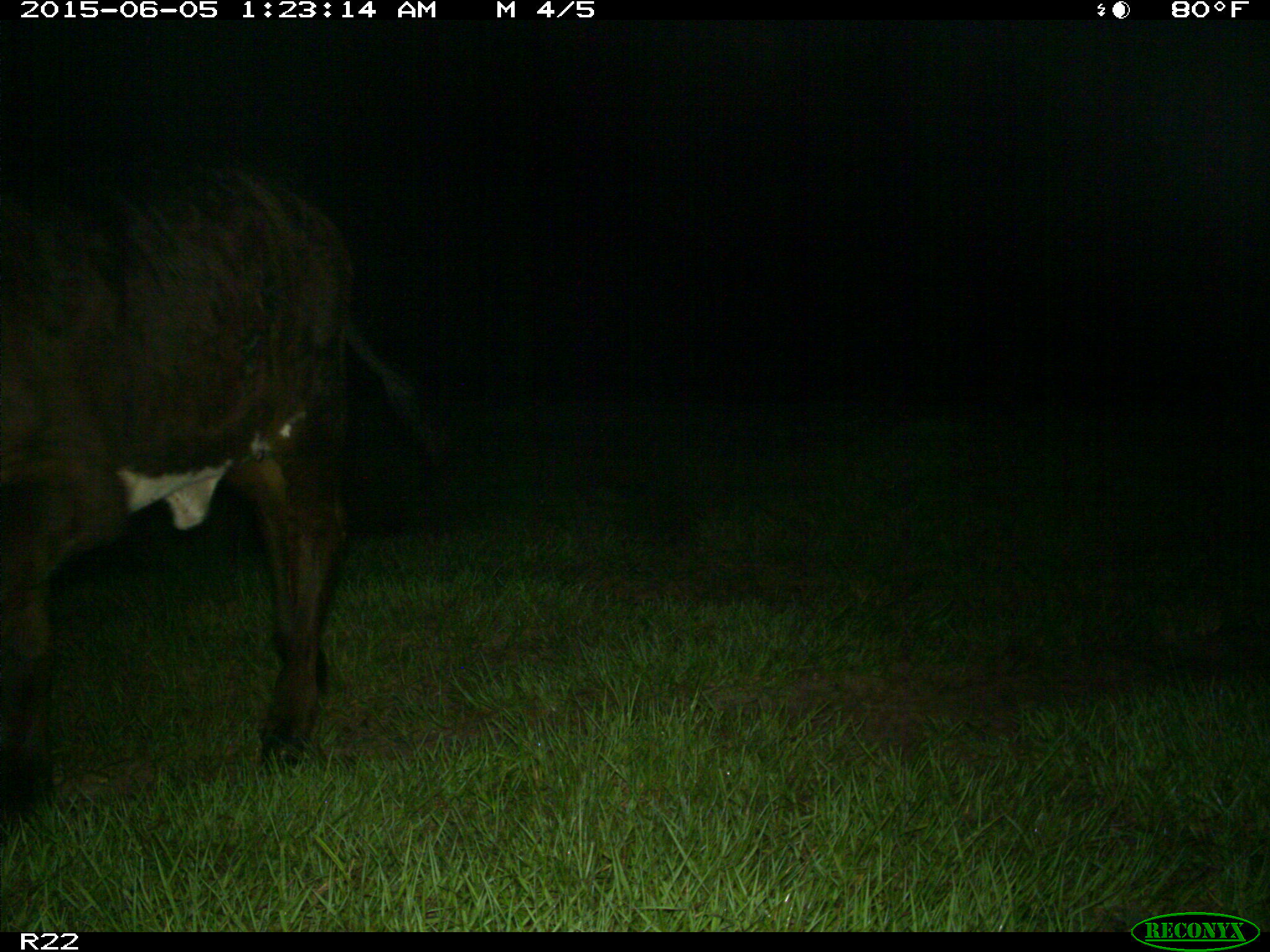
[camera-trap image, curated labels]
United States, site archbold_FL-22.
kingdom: Animalia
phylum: Chordata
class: Mammalia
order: Artiodactyla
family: Bovidae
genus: Bos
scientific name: Bos taurus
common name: domestic cow